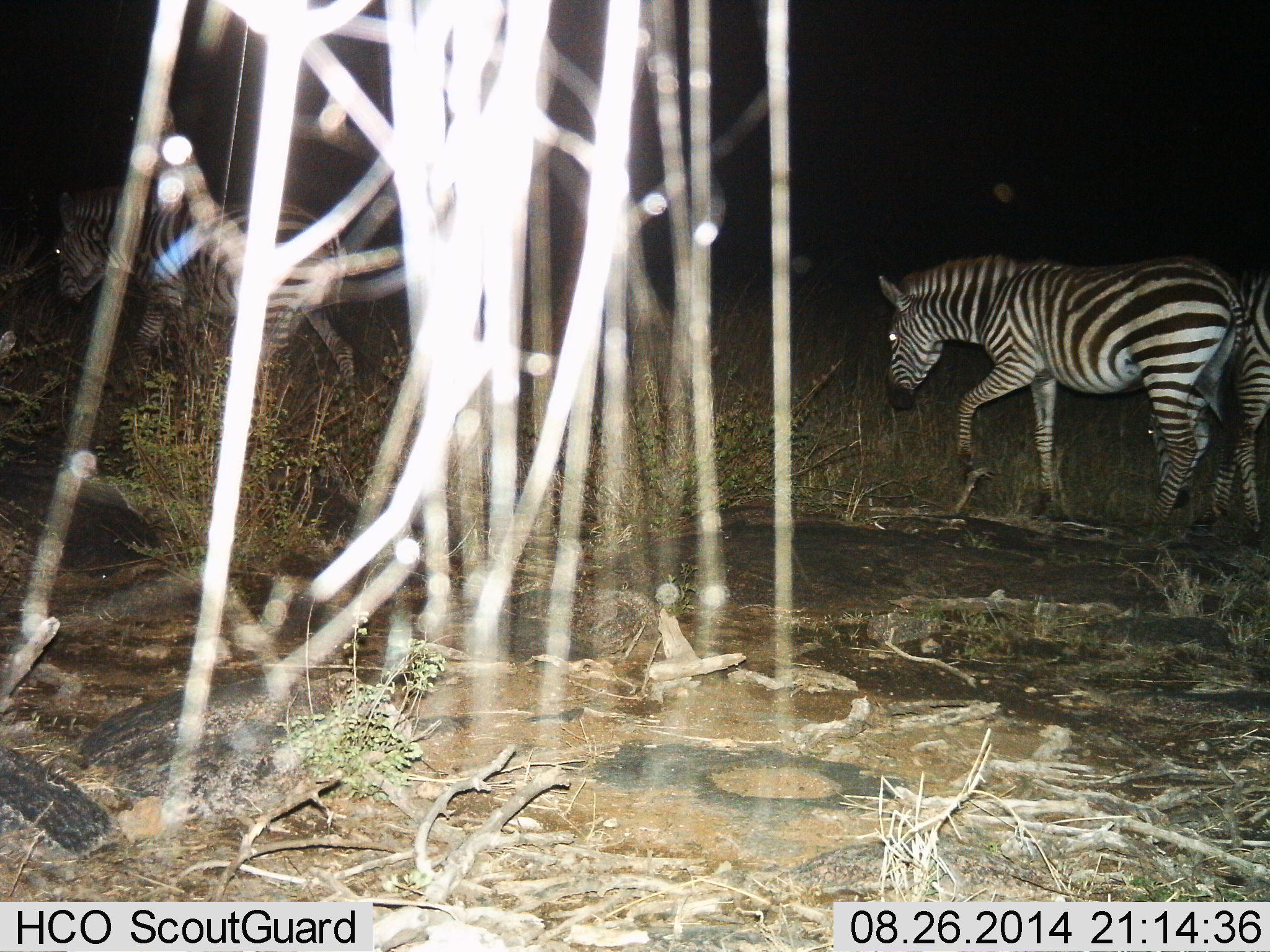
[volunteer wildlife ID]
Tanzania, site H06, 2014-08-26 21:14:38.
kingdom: Animalia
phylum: Chordata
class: Mammalia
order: Perissodactyla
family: Equidae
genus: Equus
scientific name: Equus quagga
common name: plains zebra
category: zebra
Zebra (plains zebra) (Equus quagga), count 3. Behavior (volunteer vote fractions): standing 36%, resting 0%, moving 82%, interacting 0%. Young present (vote fraction): 0%. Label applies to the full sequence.